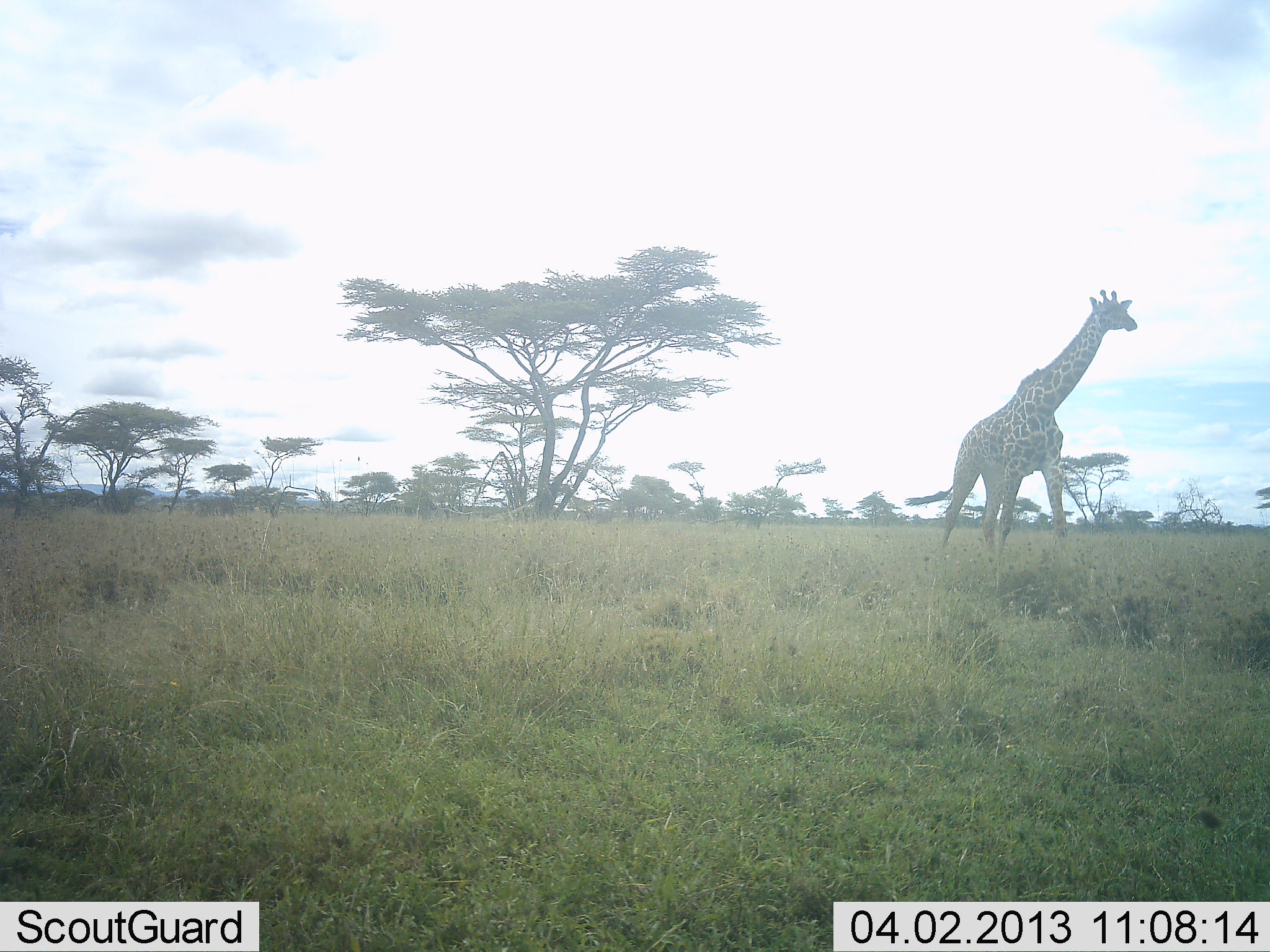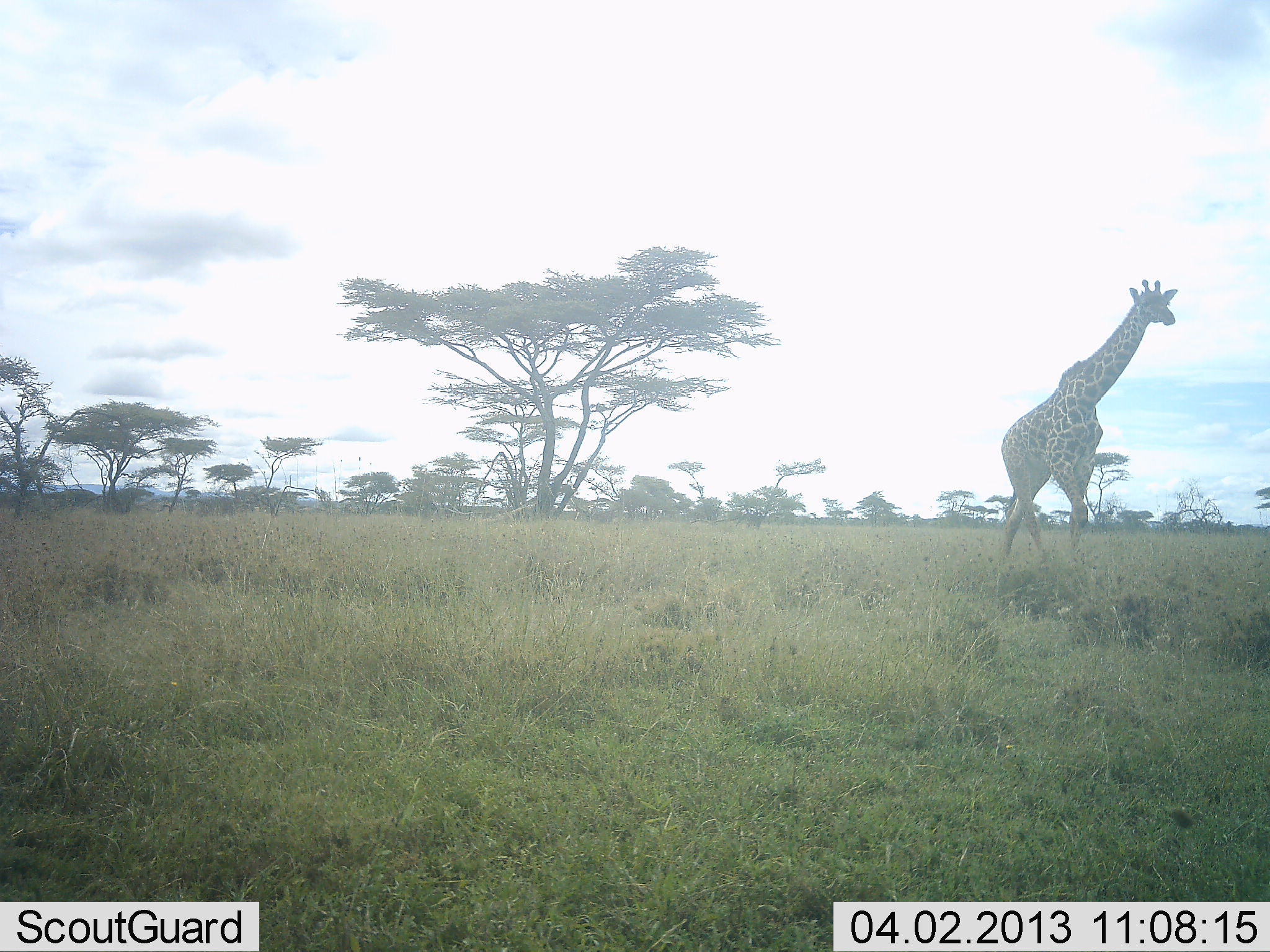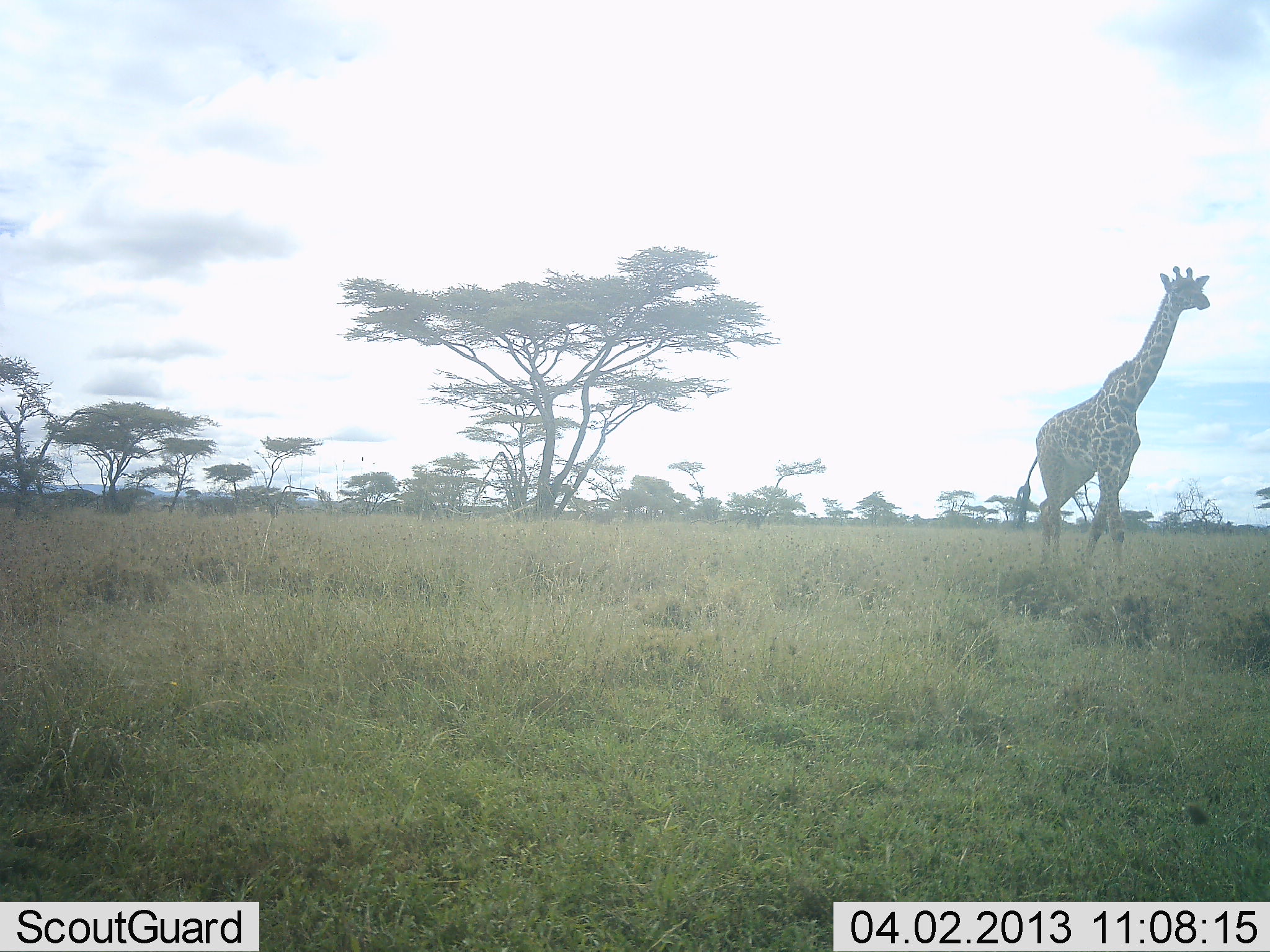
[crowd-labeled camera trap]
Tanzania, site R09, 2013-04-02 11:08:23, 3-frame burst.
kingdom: Animalia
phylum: Chordata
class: Mammalia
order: Artiodactyla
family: Giraffidae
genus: Giraffa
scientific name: Giraffa camelopardalis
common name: giraffe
Giraffe (Giraffa camelopardalis), count 1. Behavior (volunteer vote fractions): standing 19%, resting 0%, moving 86%, interacting 0%. Young present (vote fraction): 0%. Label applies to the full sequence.